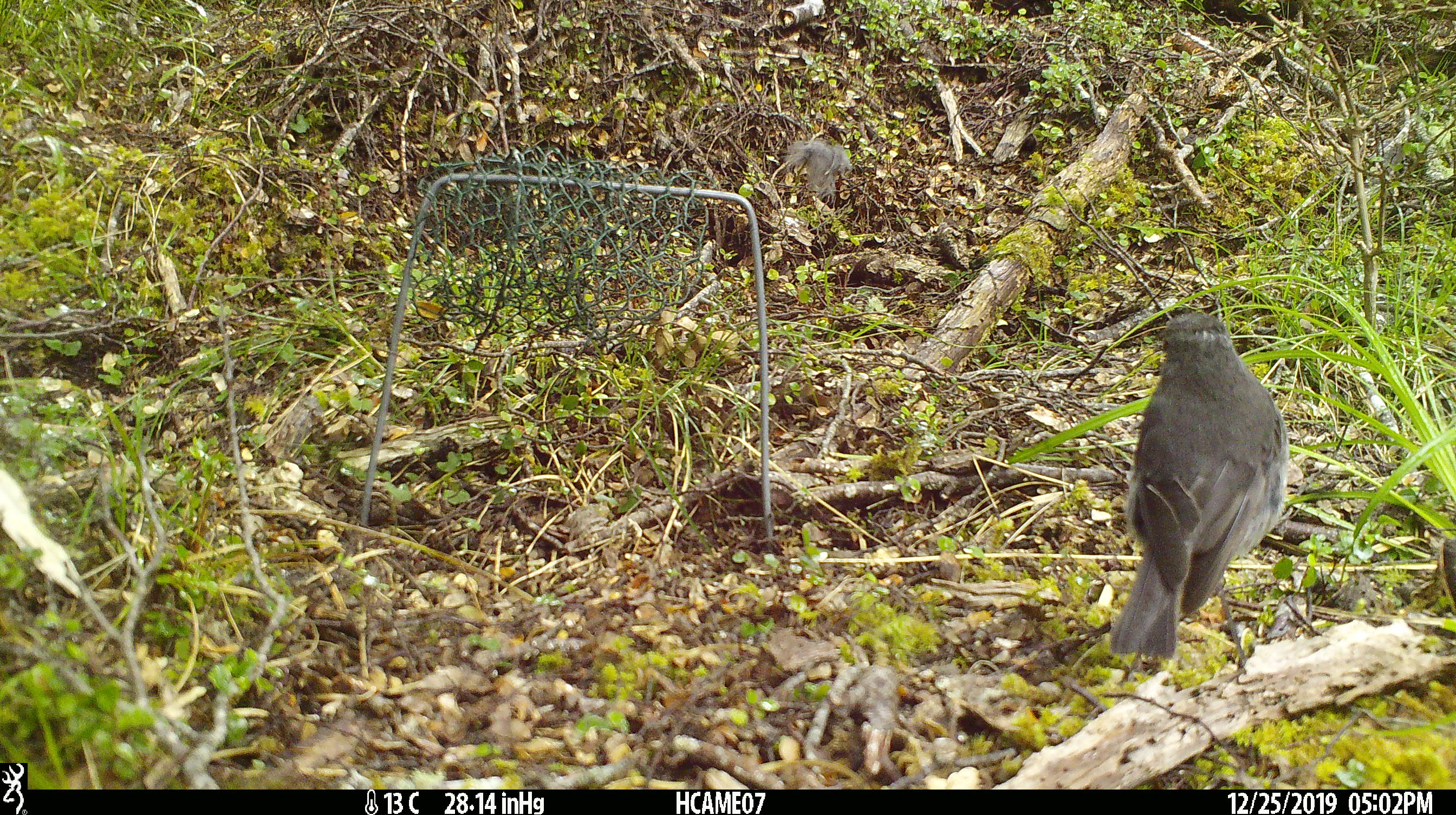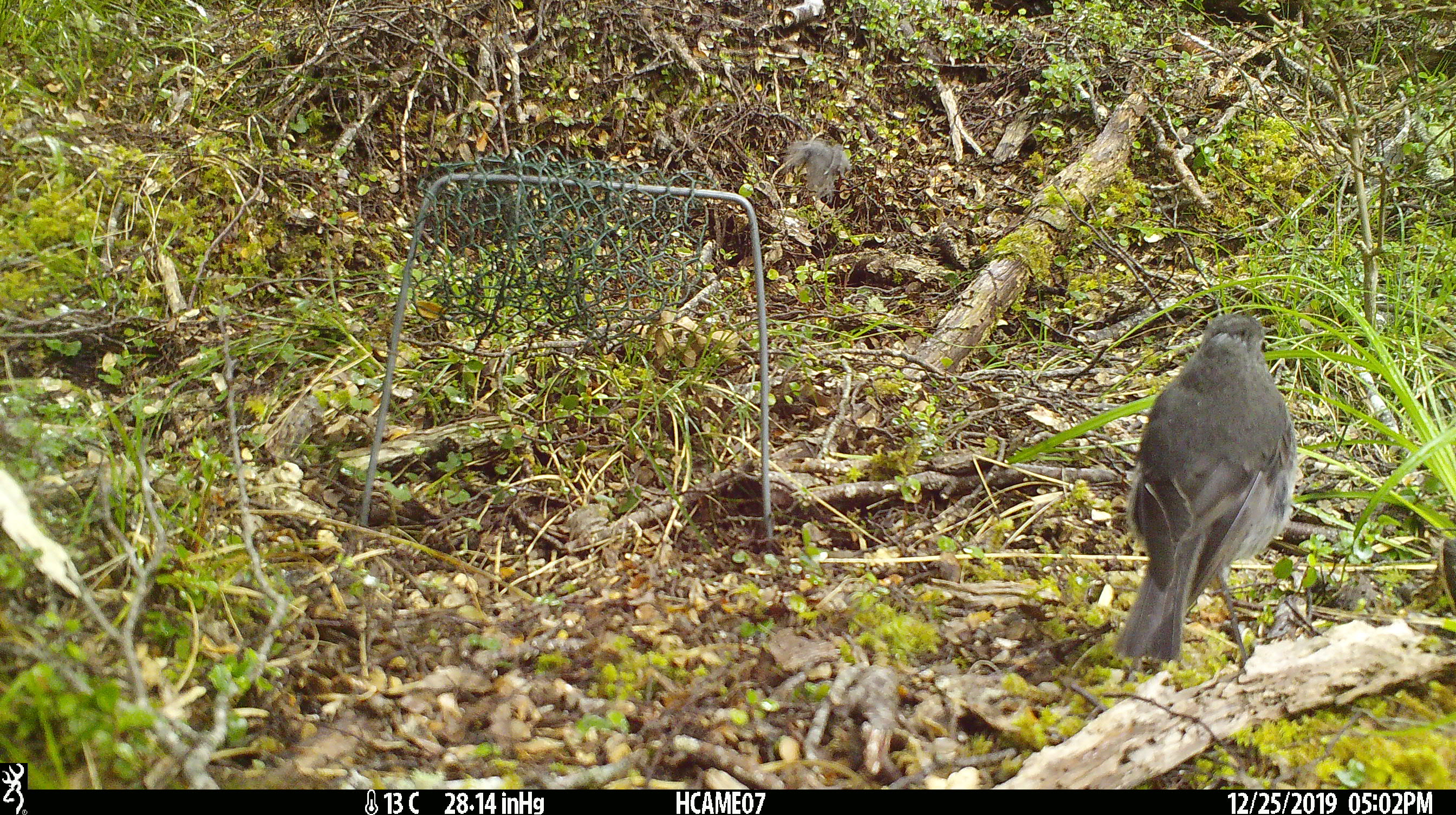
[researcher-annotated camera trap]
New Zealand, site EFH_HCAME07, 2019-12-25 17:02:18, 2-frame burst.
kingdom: Animalia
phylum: Chordata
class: Aves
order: Passeriformes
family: Petroicidae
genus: Petroica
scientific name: Petroica australis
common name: new zealand robin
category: robin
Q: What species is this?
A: Robin (new zealand robin) (Petroica australis).